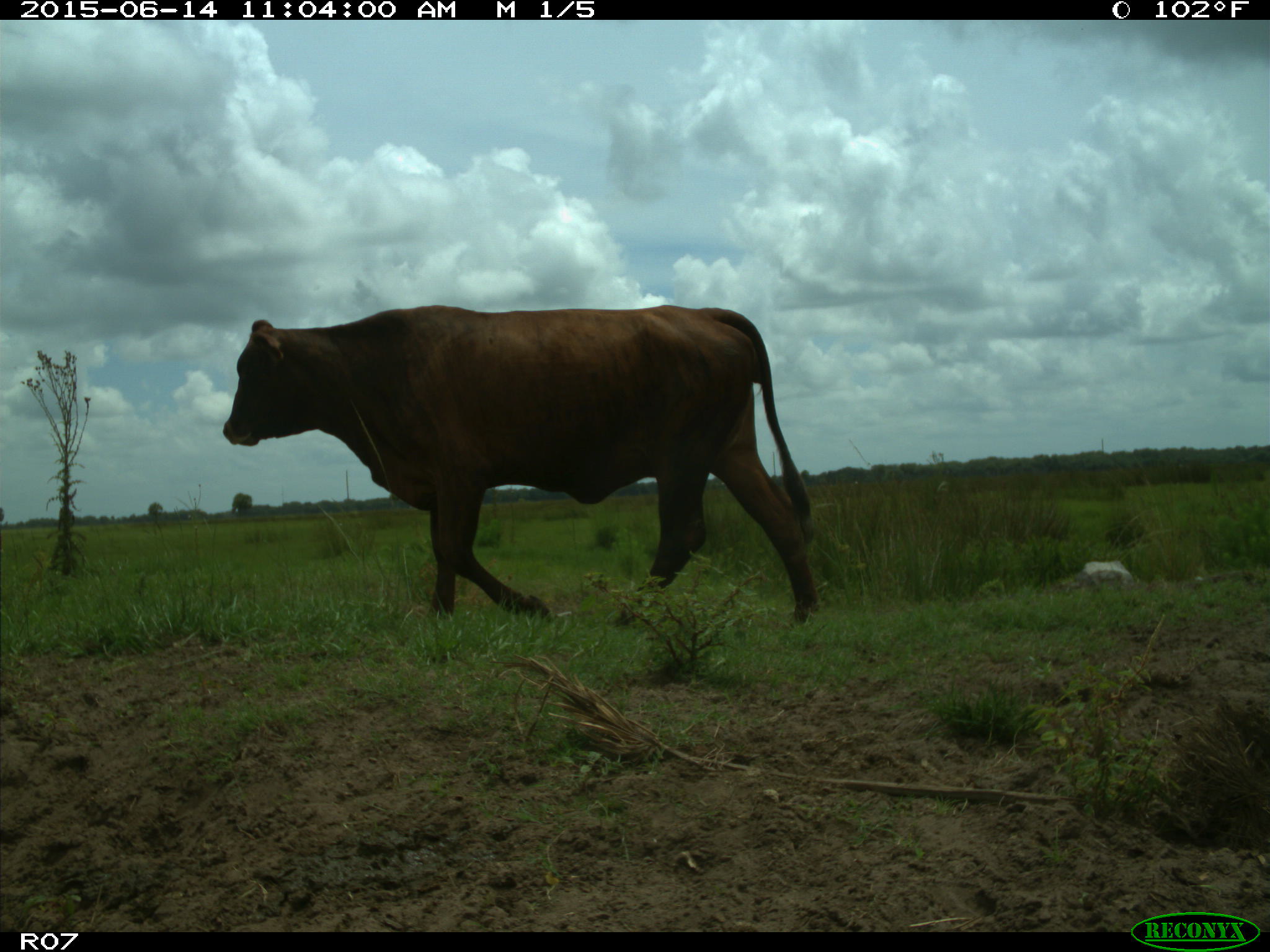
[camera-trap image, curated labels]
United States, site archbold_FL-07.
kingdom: Animalia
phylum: Chordata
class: Mammalia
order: Artiodactyla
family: Bovidae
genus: Bos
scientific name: Bos taurus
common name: domestic cow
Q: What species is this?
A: Bos taurus (domestic cow).